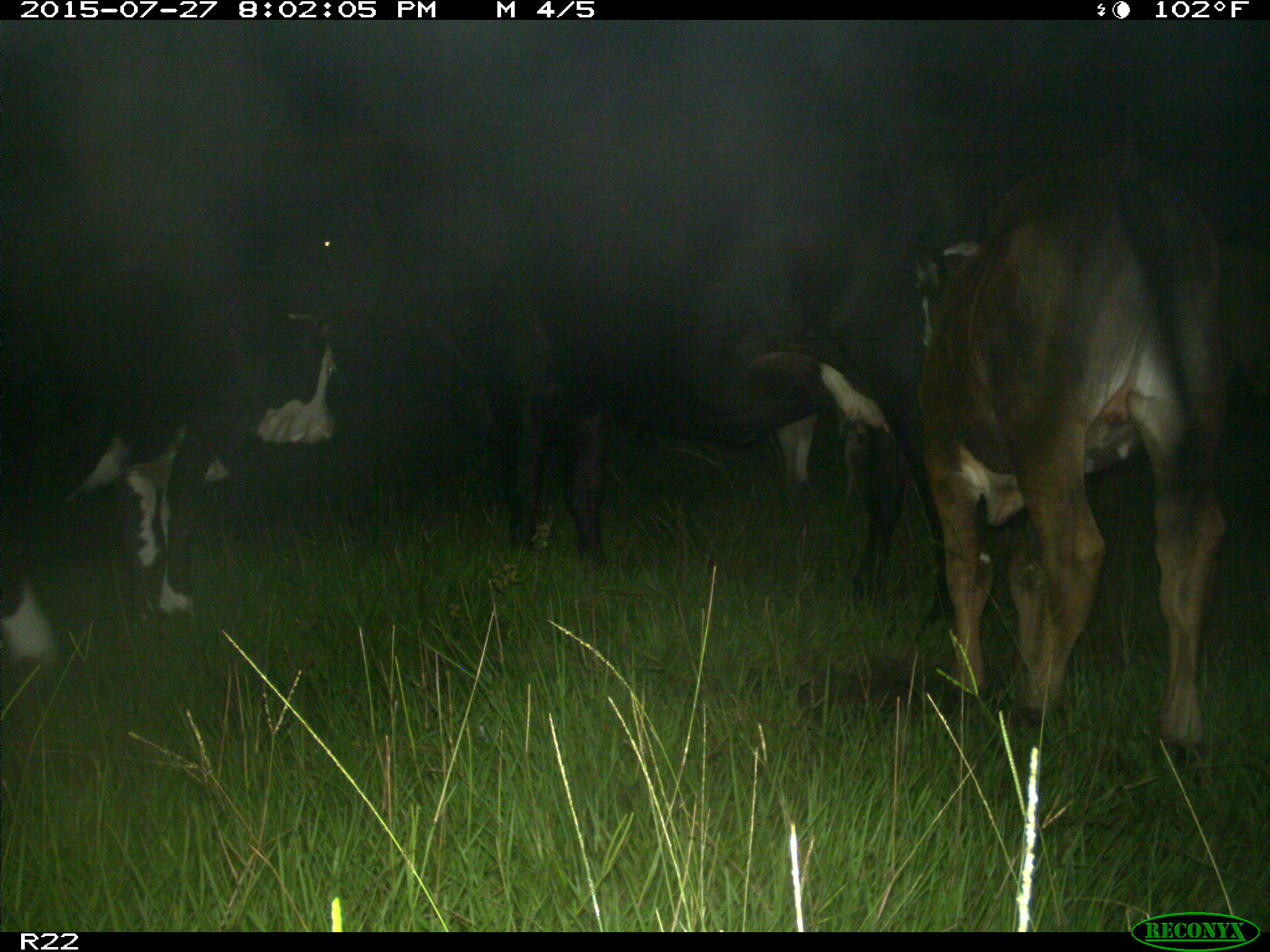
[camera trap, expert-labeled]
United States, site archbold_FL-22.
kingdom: Animalia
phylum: Chordata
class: Mammalia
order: Artiodactyla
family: Bovidae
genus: Bos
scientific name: Bos taurus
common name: domestic cow